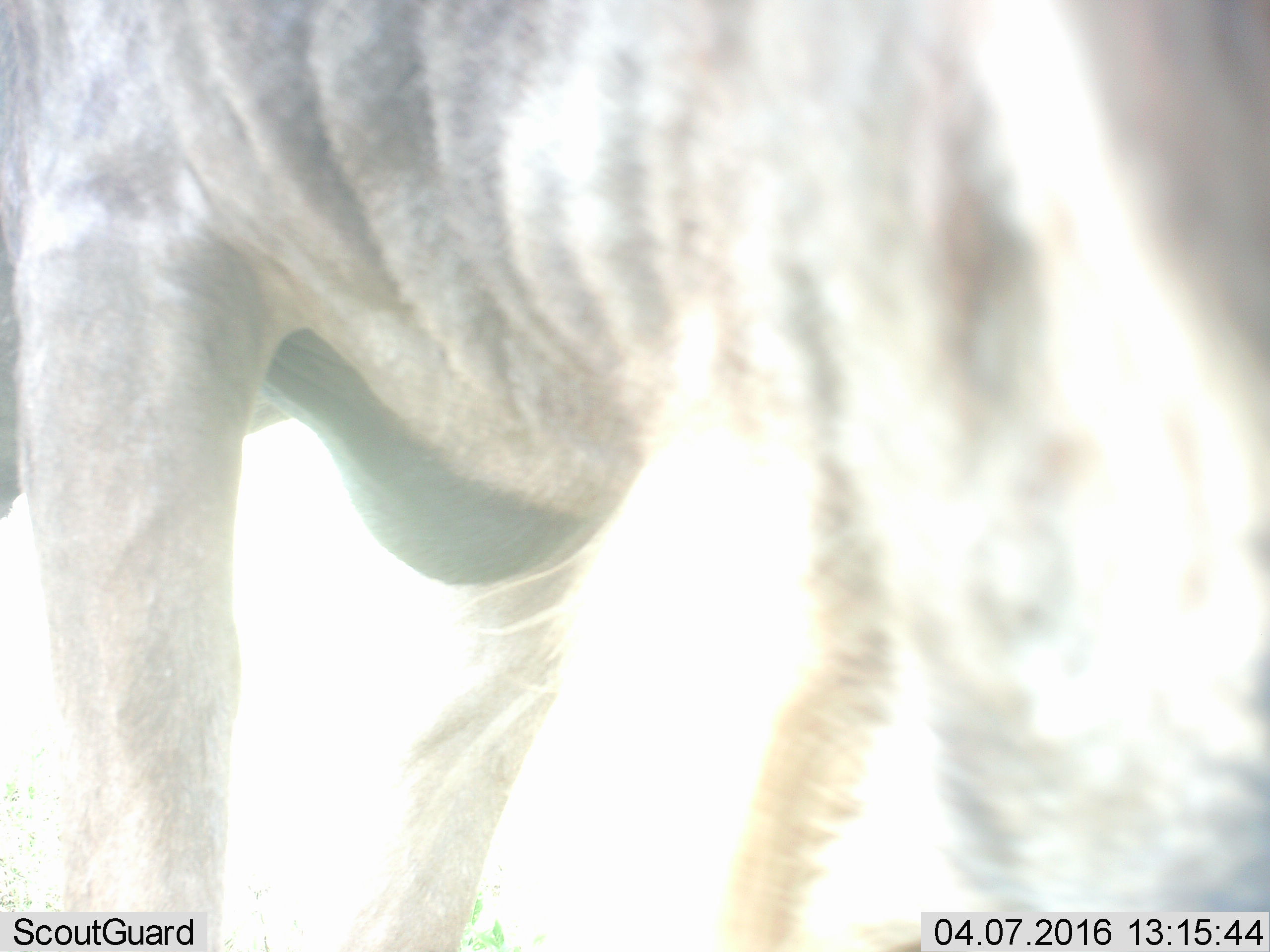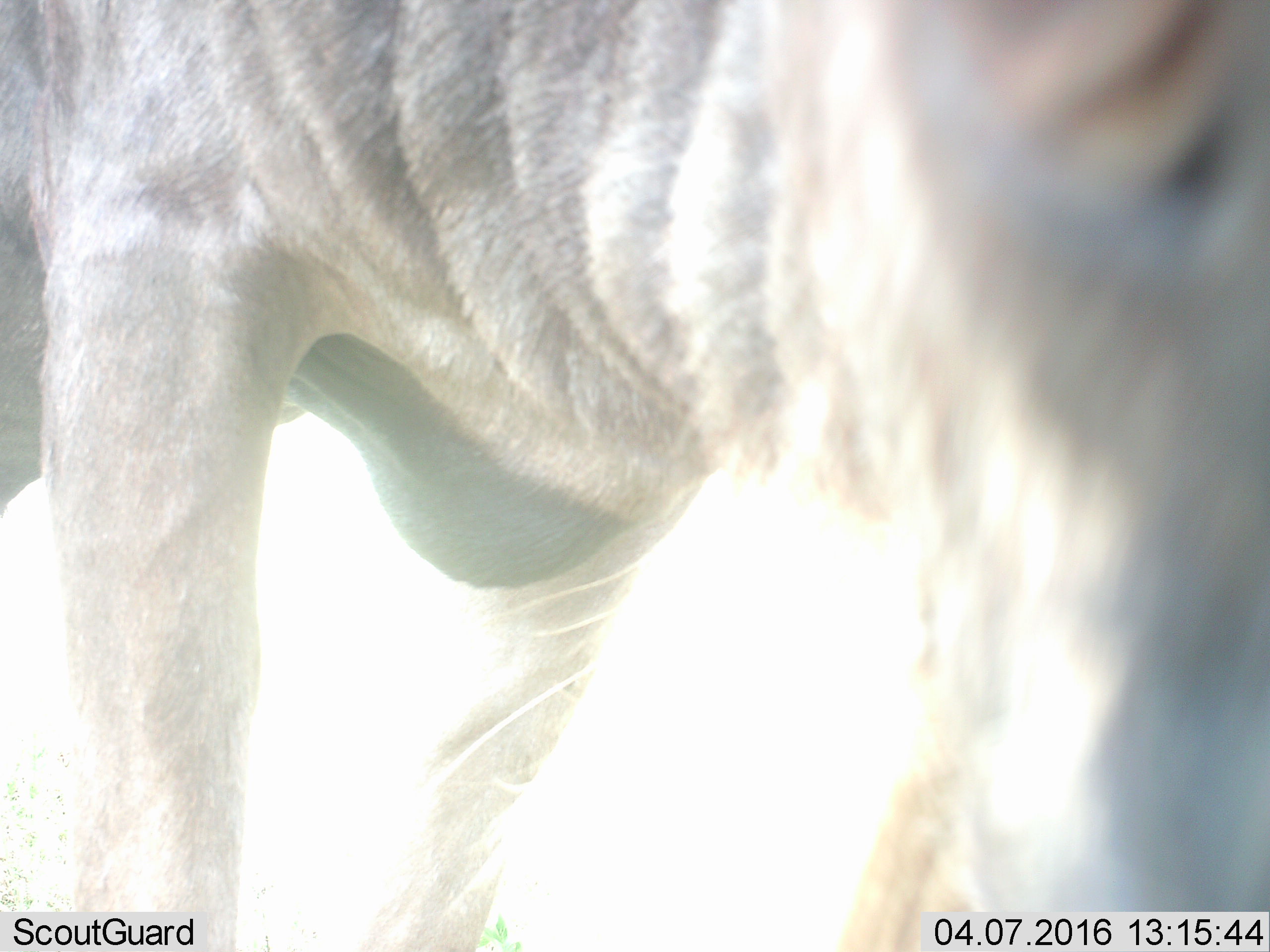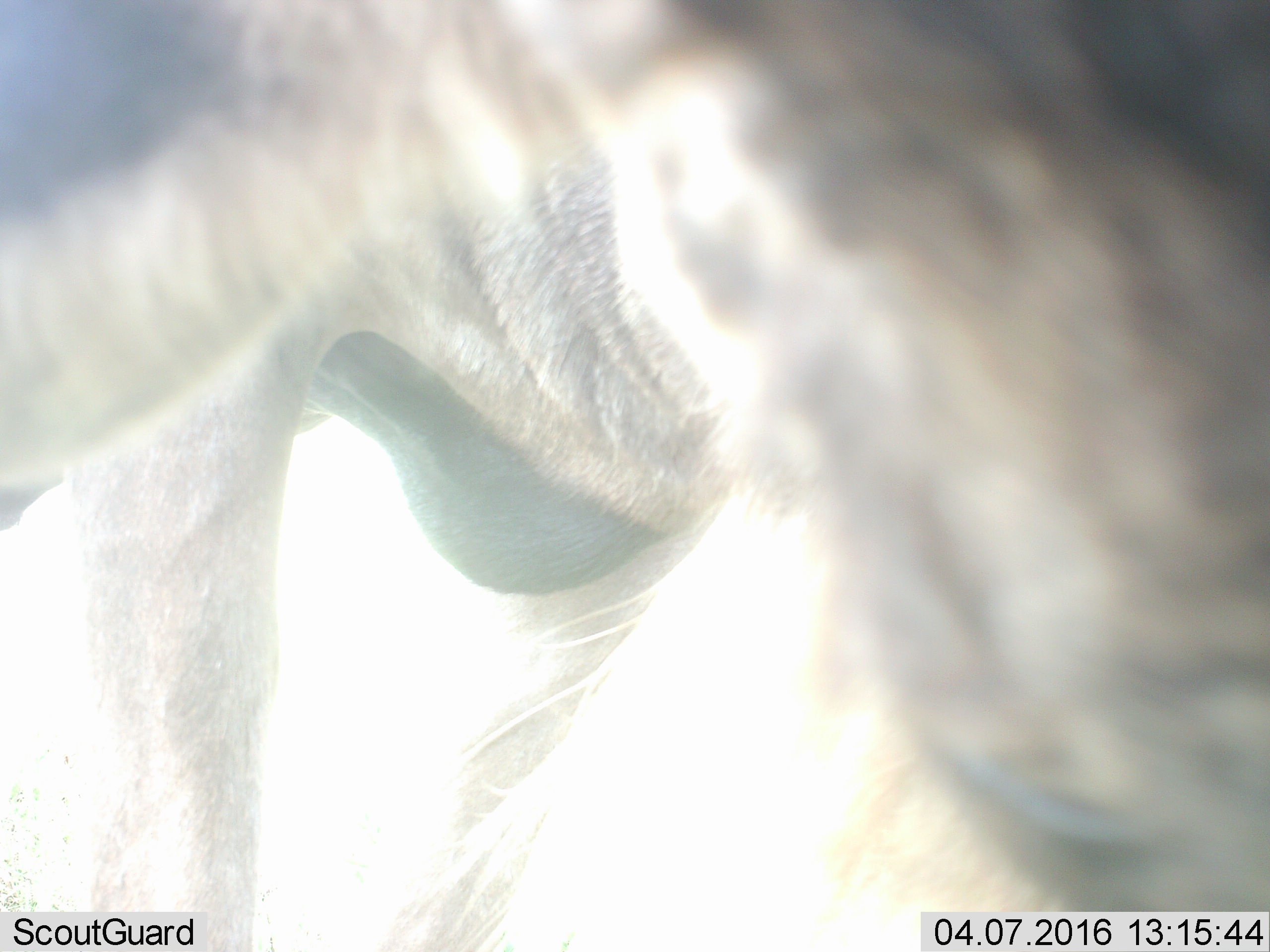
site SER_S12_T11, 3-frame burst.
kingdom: Animalia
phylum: Chordata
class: Mammalia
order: Artiodactyla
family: Bovidae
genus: Connochaetes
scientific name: Connochaetes taurinus taurinus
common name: blue wildebeest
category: wildebeestblue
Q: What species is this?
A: Wildebeestblue (blue wildebeest) (Connochaetes taurinus taurinus).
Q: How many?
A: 1.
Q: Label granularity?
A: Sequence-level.